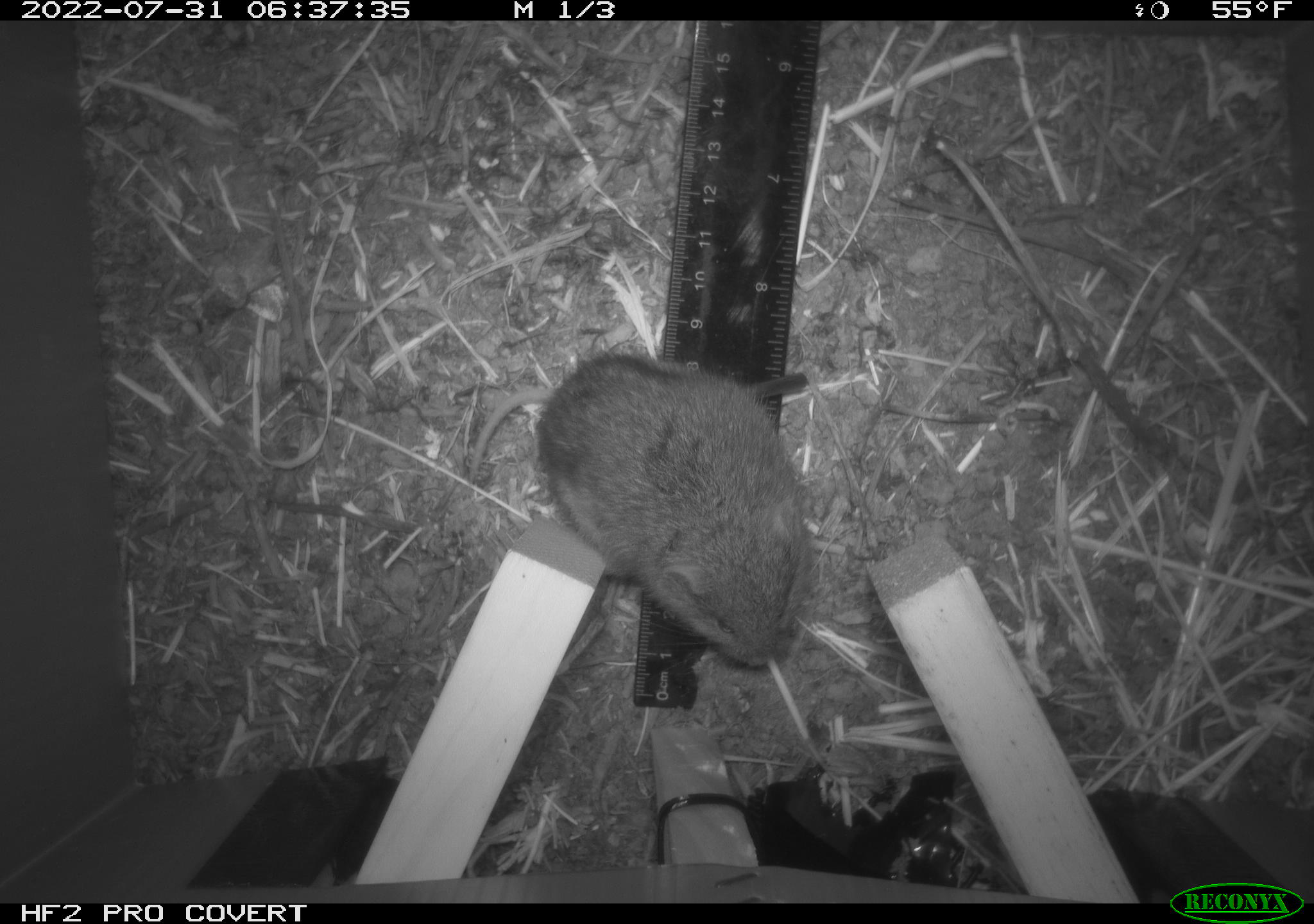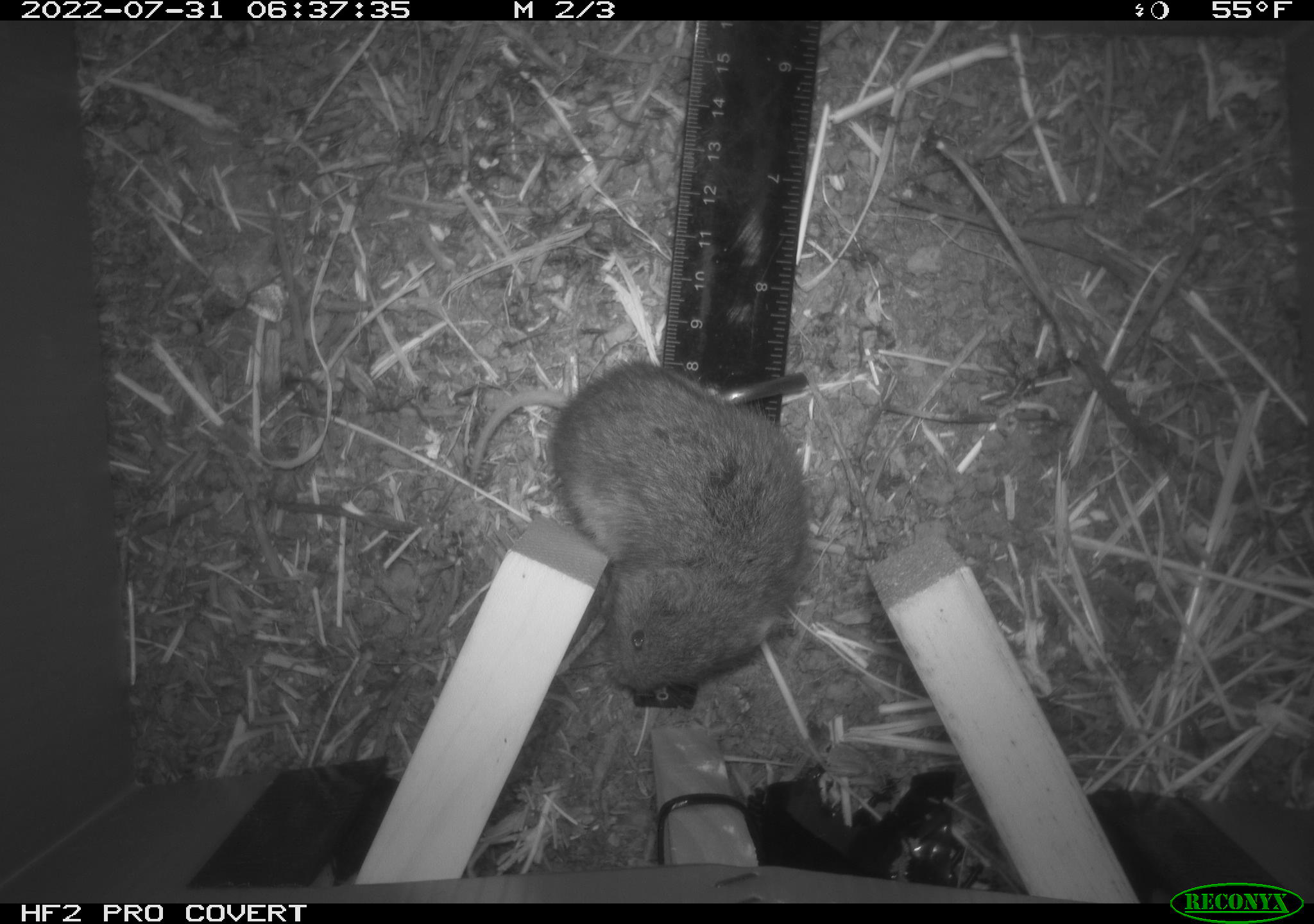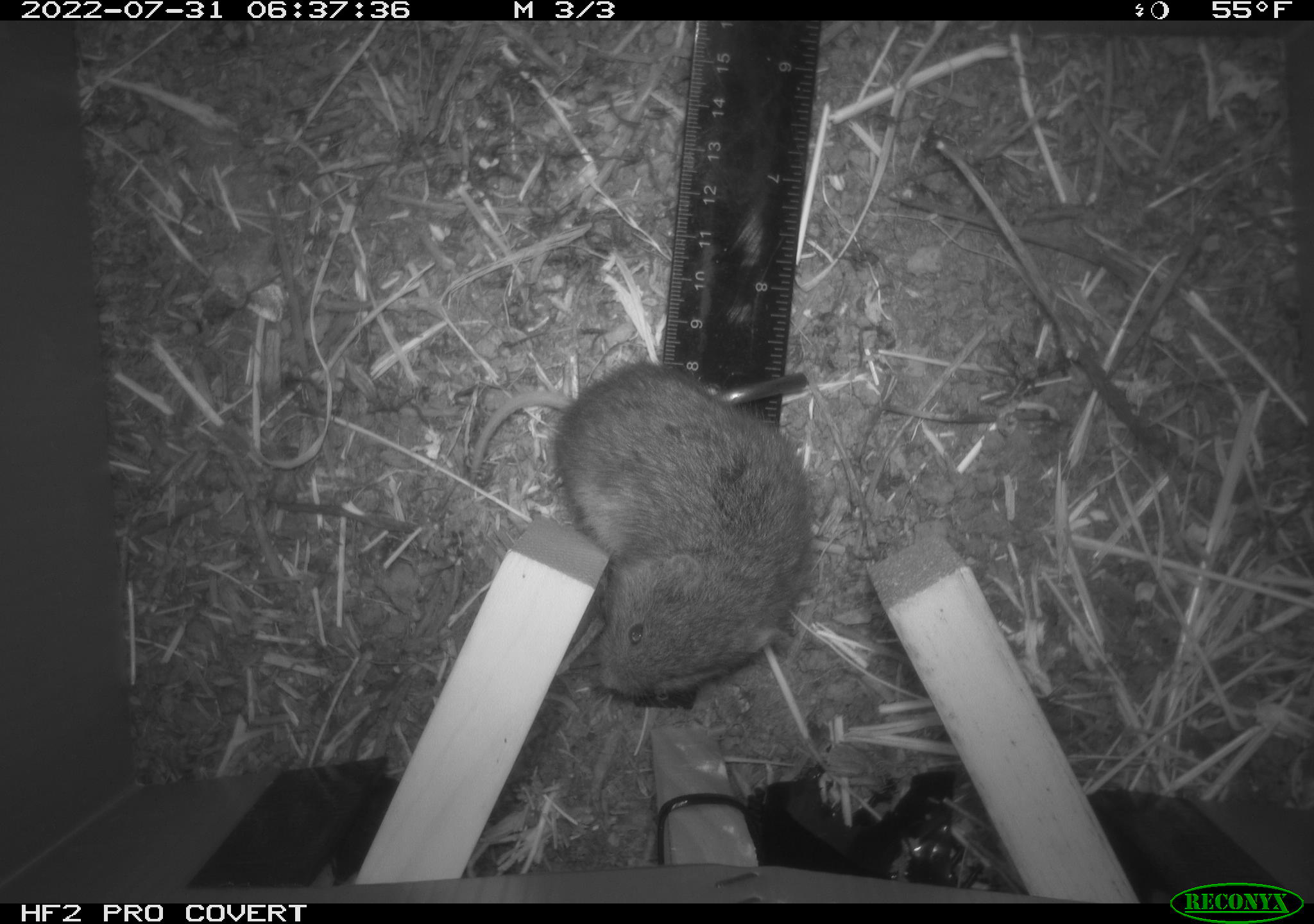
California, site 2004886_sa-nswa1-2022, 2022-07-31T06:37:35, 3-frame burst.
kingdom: Animalia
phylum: Chordata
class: Mammalia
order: Rodentia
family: Cricetidae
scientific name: Cricetidae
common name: hamsters, voles, lemmings, and allies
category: cricetidae family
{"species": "cricetidae family (hamsters, voles, lemmings, and allies) (Cricetidae)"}